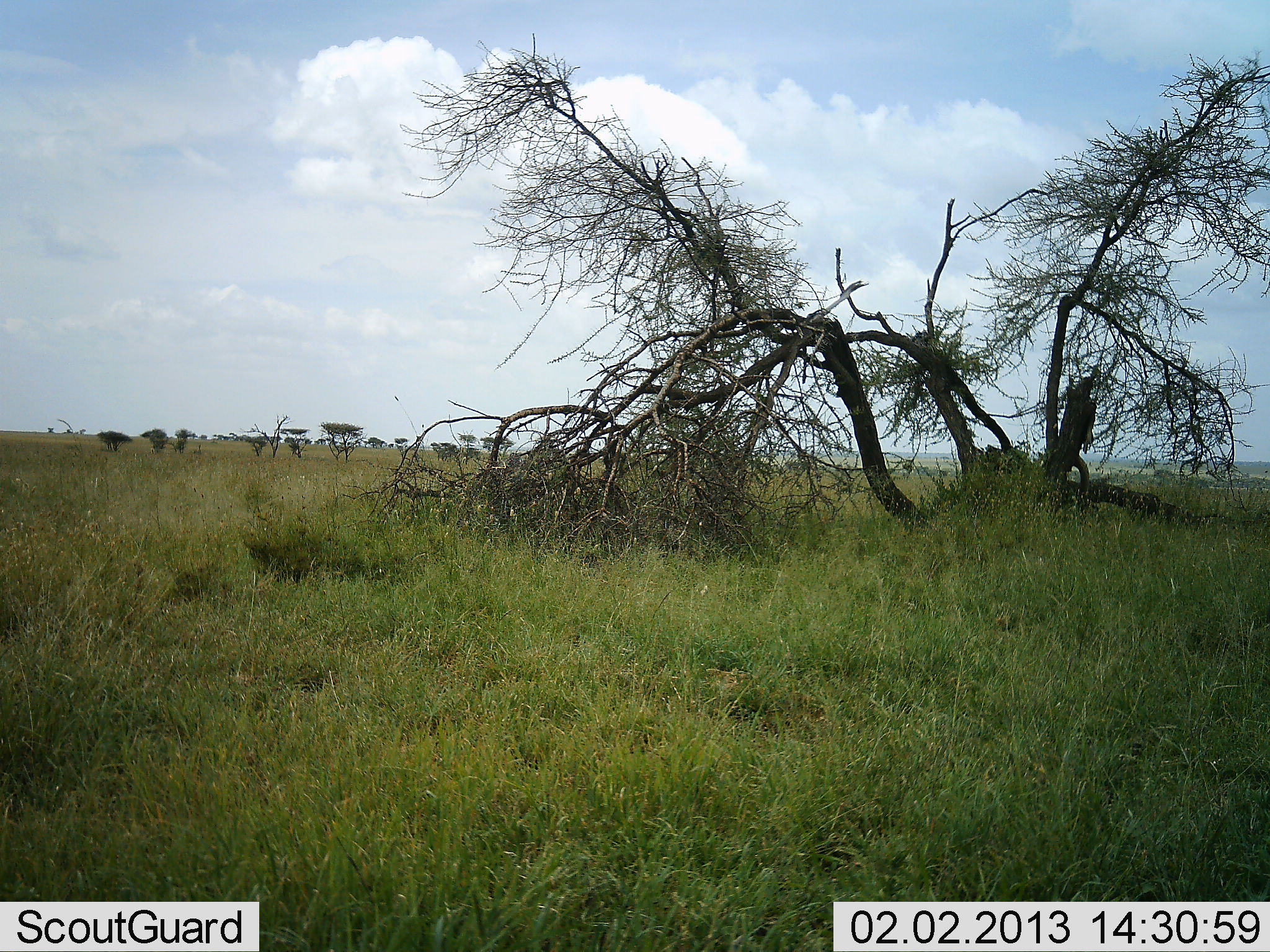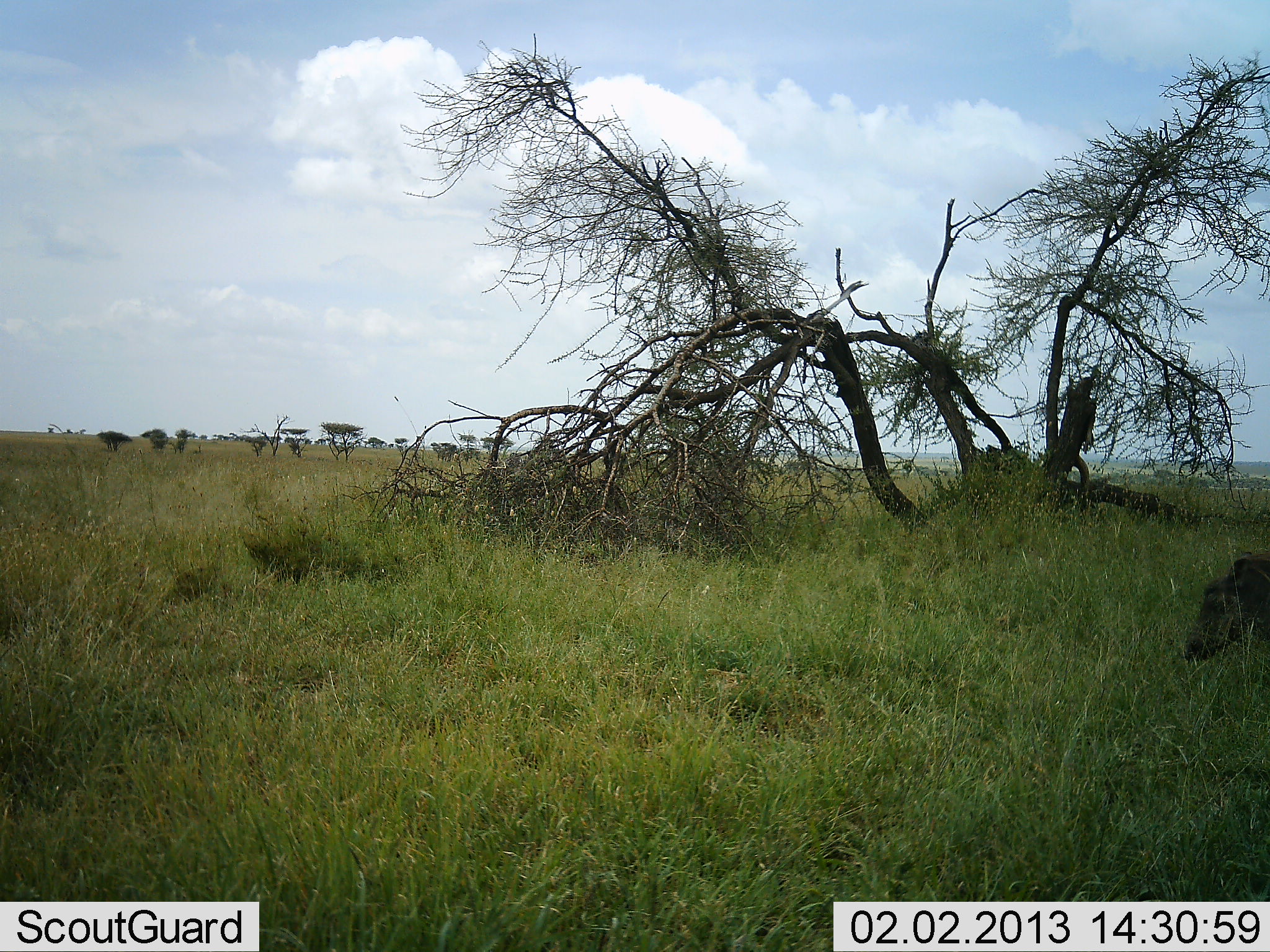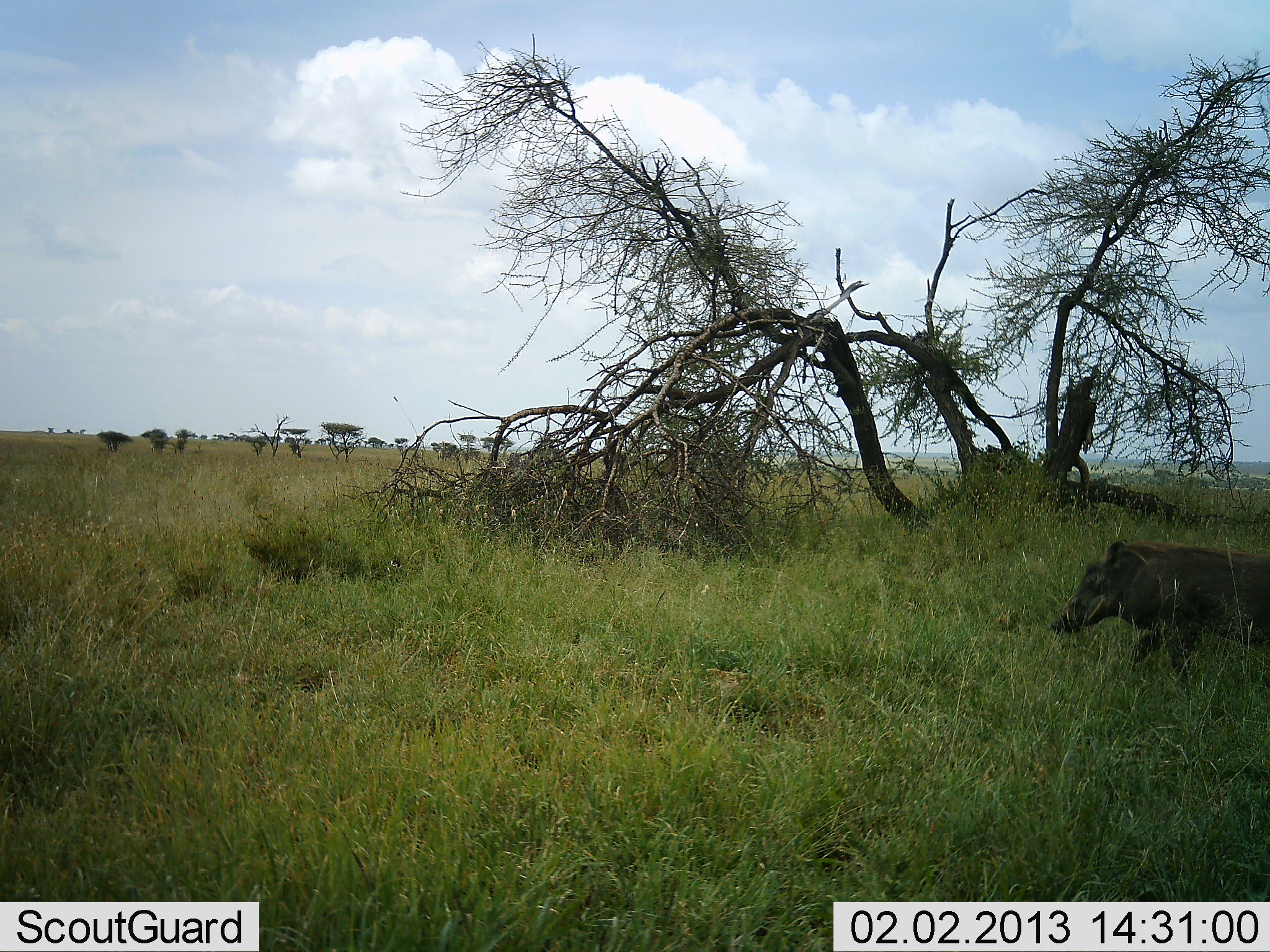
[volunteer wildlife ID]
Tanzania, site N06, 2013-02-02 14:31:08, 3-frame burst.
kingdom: Animalia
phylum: Chordata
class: Mammalia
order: Artiodactyla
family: Suidae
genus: Phacochoerus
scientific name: Phacochoerus africanus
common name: warthog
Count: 1.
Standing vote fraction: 6%.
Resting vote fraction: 0%.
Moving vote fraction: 100%.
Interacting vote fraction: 0%.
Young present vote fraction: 0%.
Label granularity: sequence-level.